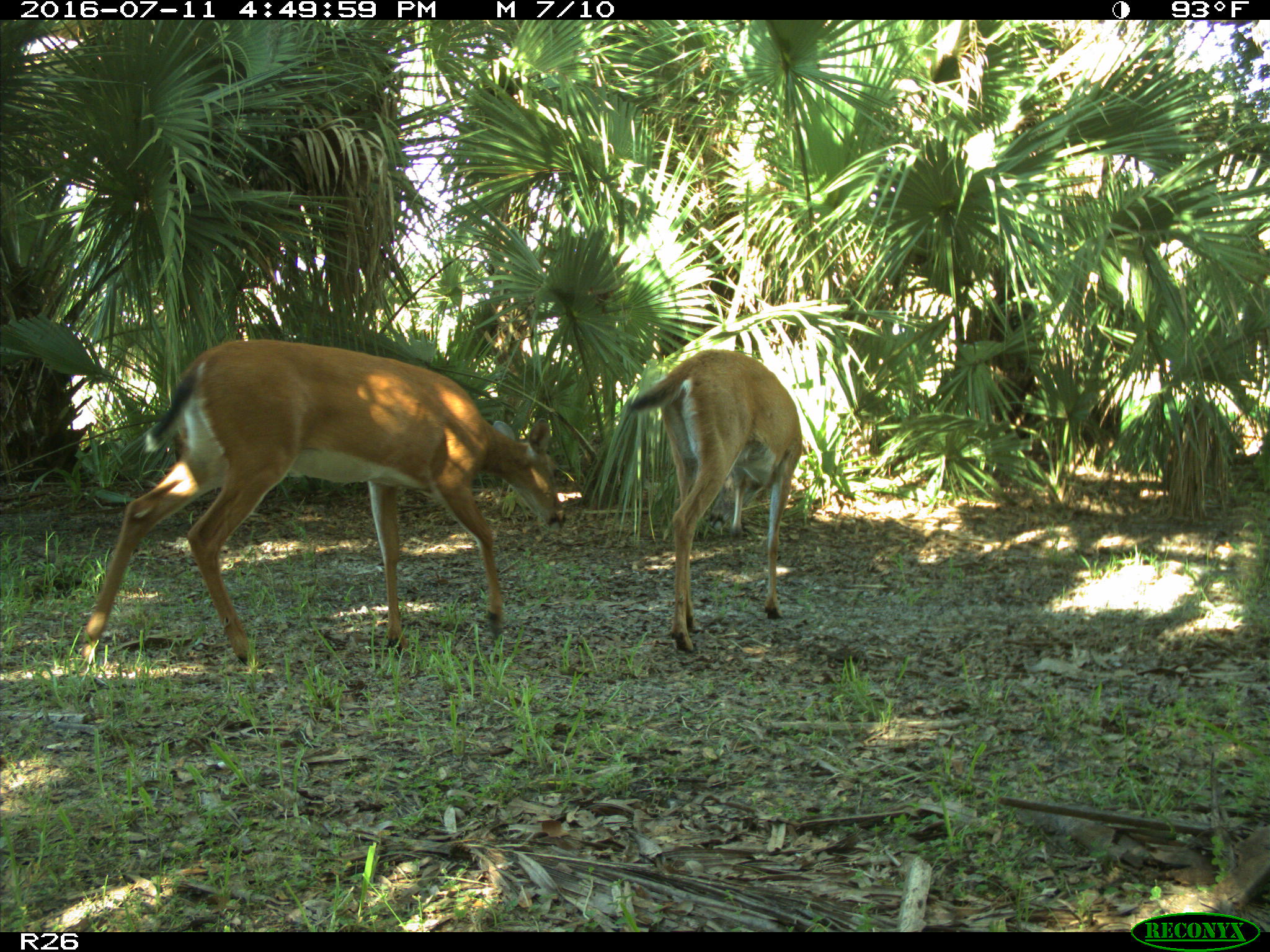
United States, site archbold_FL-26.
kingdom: Animalia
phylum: Chordata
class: Mammalia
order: Artiodactyla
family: Cervidae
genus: Odocoileus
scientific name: Odocoileus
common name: deer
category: unidentified deer